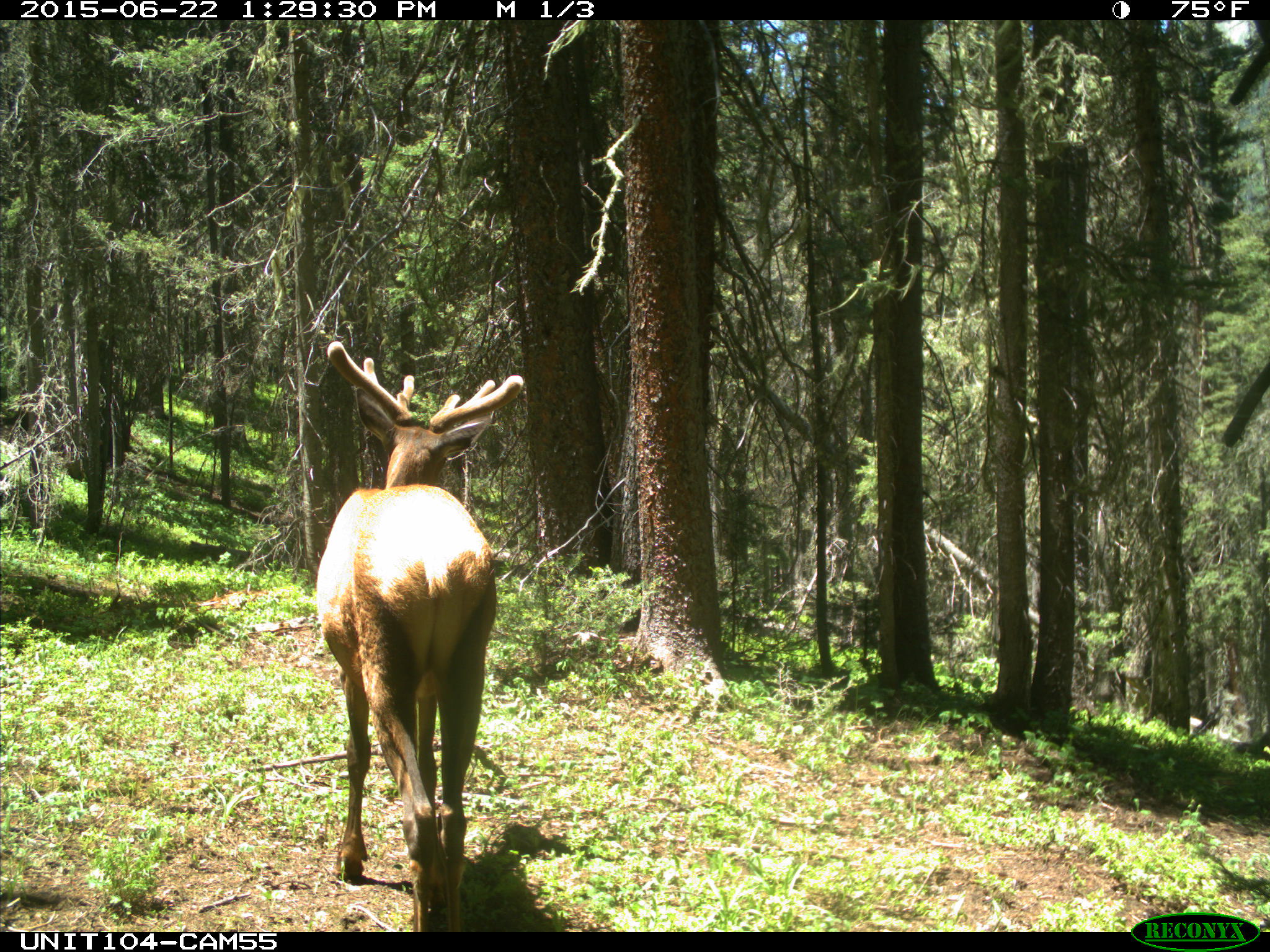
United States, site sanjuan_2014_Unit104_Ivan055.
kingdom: Animalia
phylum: Chordata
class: Mammalia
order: Artiodactyla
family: Cervidae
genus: Cervus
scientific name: Cervus elaphus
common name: red deer